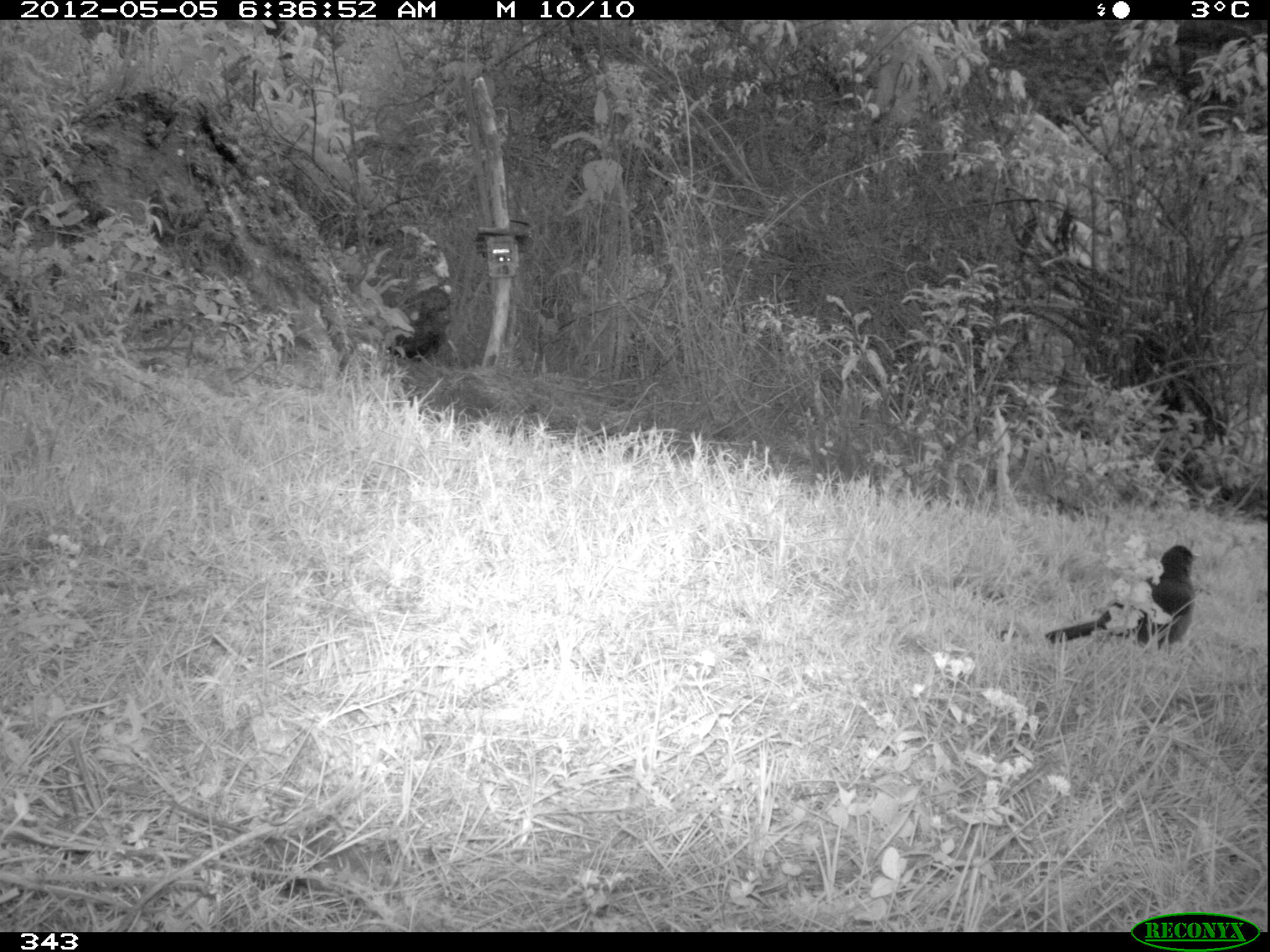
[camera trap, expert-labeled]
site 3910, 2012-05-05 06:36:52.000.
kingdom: Animalia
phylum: Chordata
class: Aves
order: Passeriformes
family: Turdidae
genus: Turdus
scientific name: Turdus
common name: true thrushes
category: turdus sp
Turdus sp (true thrushes) (Turdus).